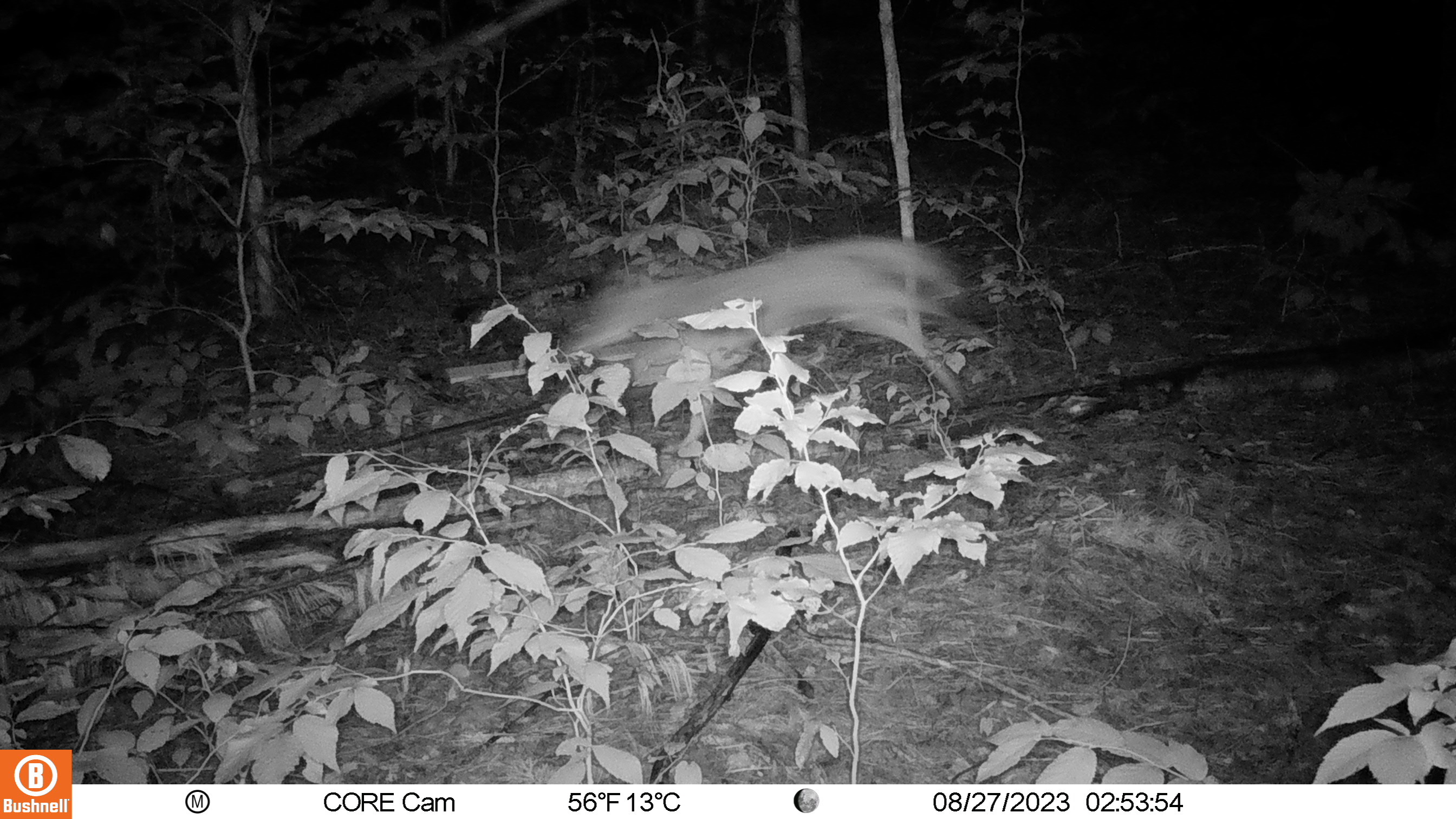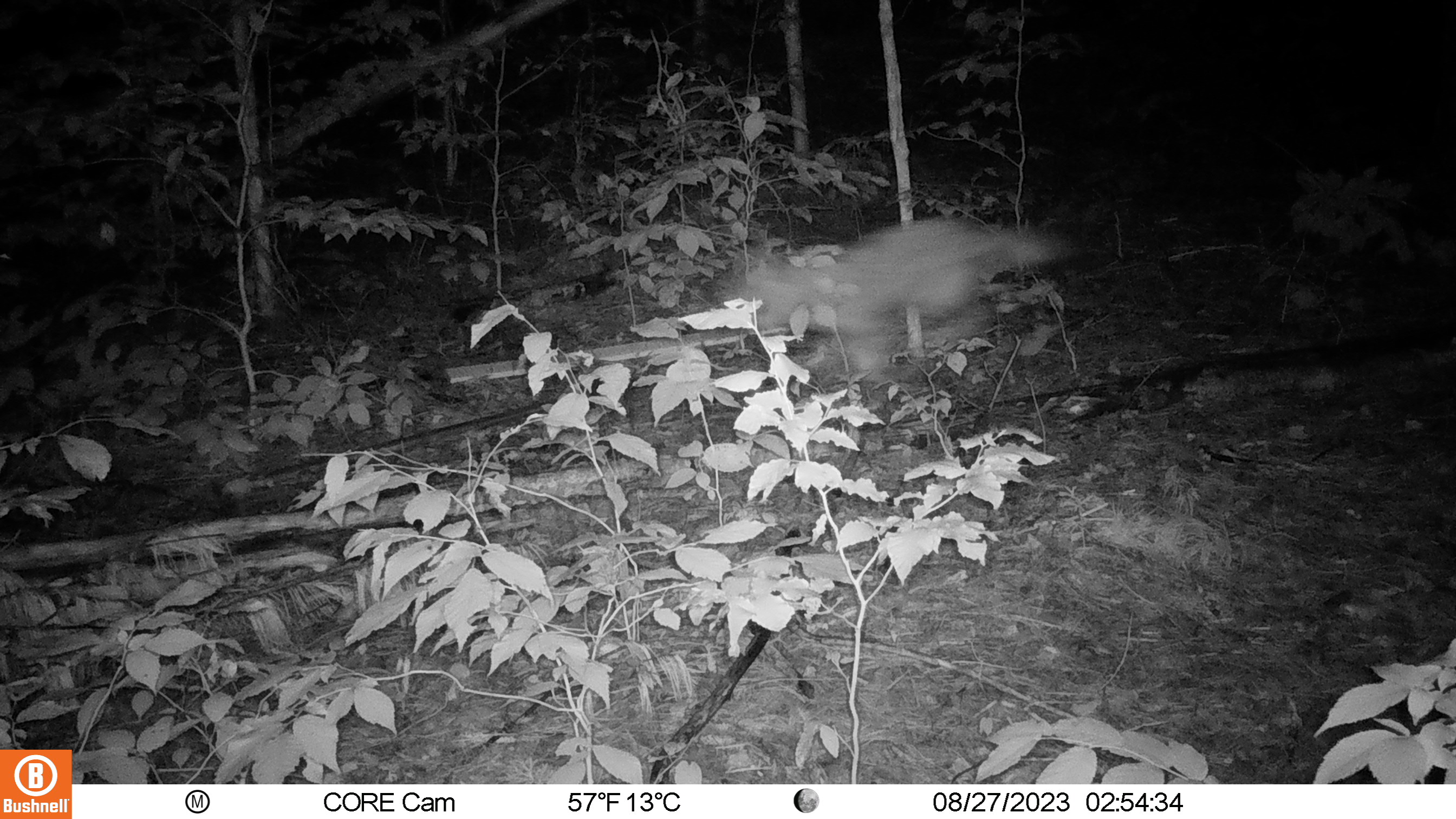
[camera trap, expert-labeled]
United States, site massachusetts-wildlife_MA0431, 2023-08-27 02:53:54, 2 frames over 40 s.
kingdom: Animalia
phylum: Chordata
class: Mammalia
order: Carnivora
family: Canidae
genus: Canis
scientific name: Canis latrans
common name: coyote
Coyote (Canis latrans).